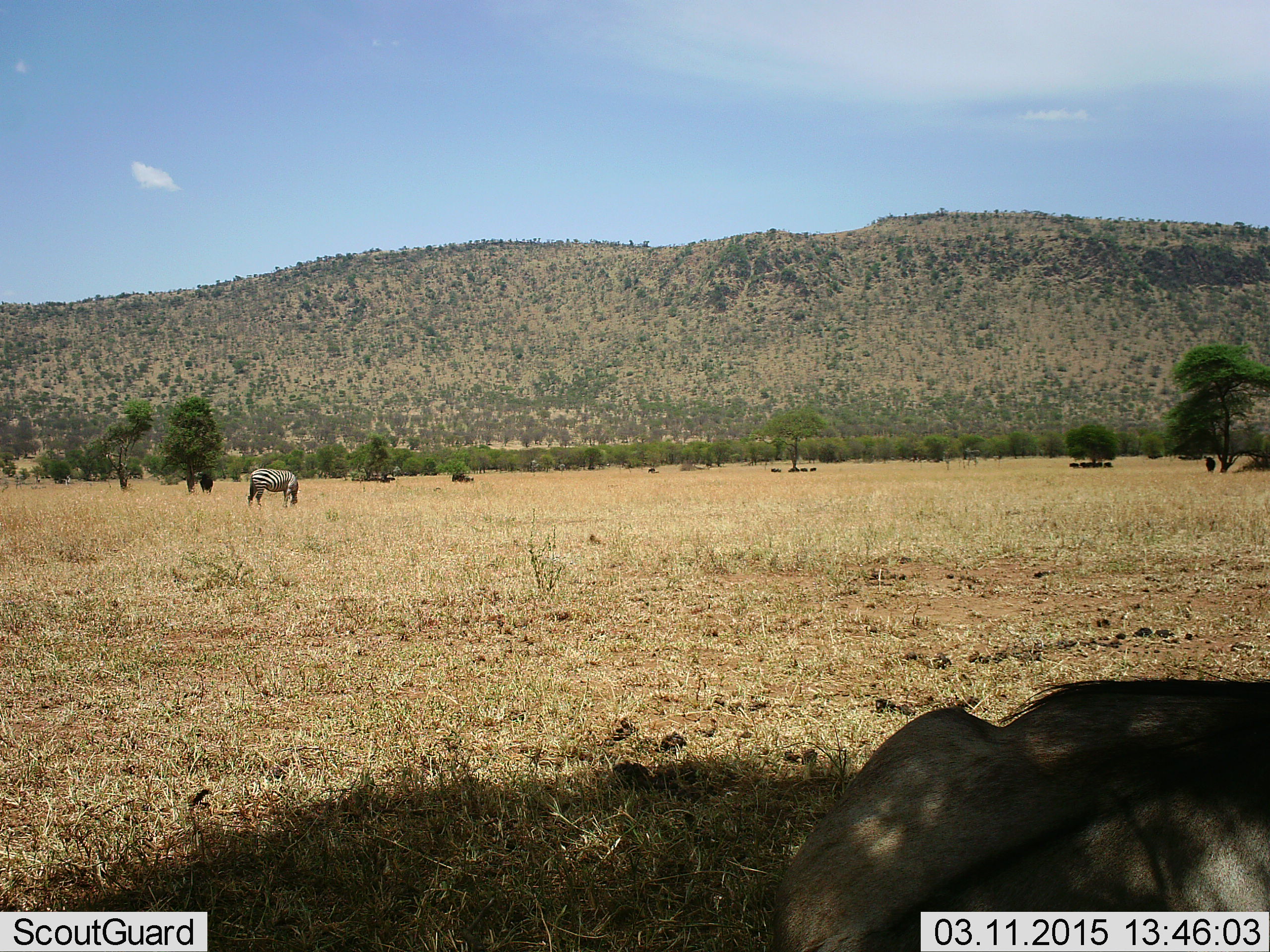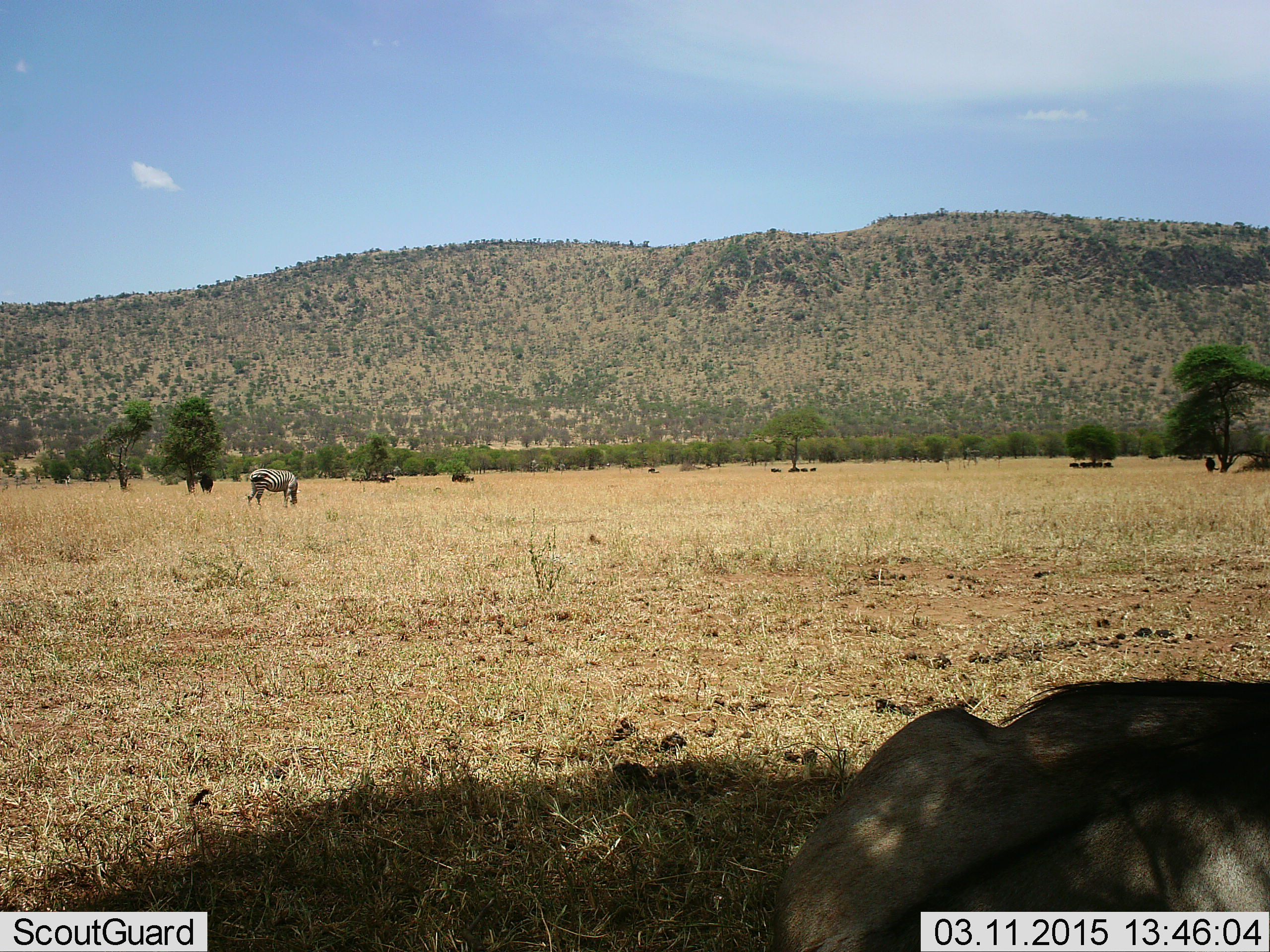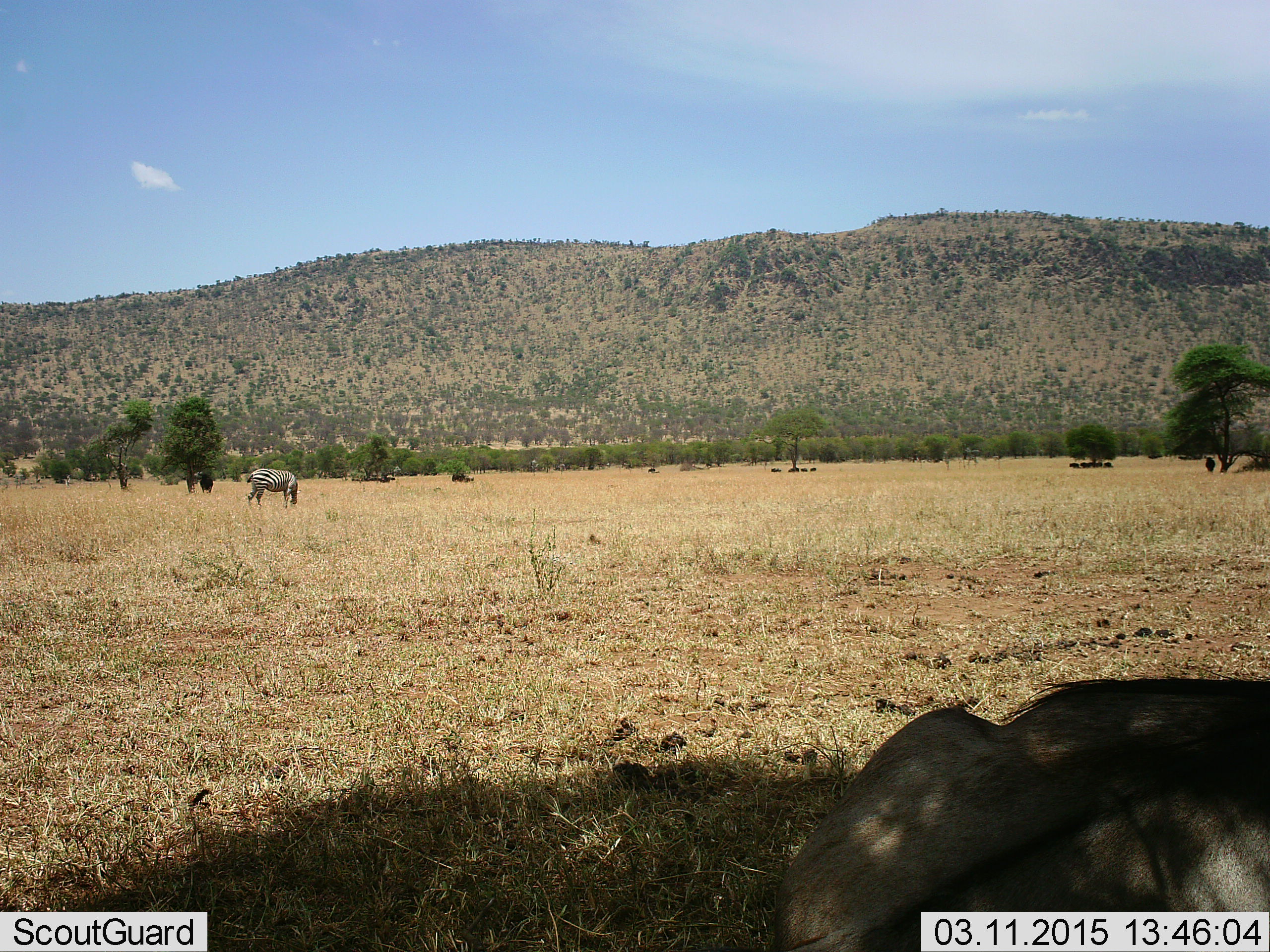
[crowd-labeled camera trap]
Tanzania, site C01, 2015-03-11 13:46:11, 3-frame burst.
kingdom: Animalia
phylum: Chordata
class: Mammalia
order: Artiodactyla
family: Bovidae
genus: Connochaetes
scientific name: Connochaetes taurinus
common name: blue wildebeest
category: wildebeest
Wildebeest (blue wildebeest) (Connochaetes taurinus), count 1. Behavior (volunteer vote fractions): standing 30%, resting 100%, moving 0%, interacting 0%. Young present (vote fraction): 0%. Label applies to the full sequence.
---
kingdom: Animalia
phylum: Chordata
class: Mammalia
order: Perissodactyla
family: Equidae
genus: Equus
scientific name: Equus quagga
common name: plains zebra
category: zebra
Zebra (plains zebra) (Equus quagga), count 1. Behavior (volunteer vote fractions): standing 30%, resting 0%, moving 5%, interacting 0%. Young present (vote fraction): 0%. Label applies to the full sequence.